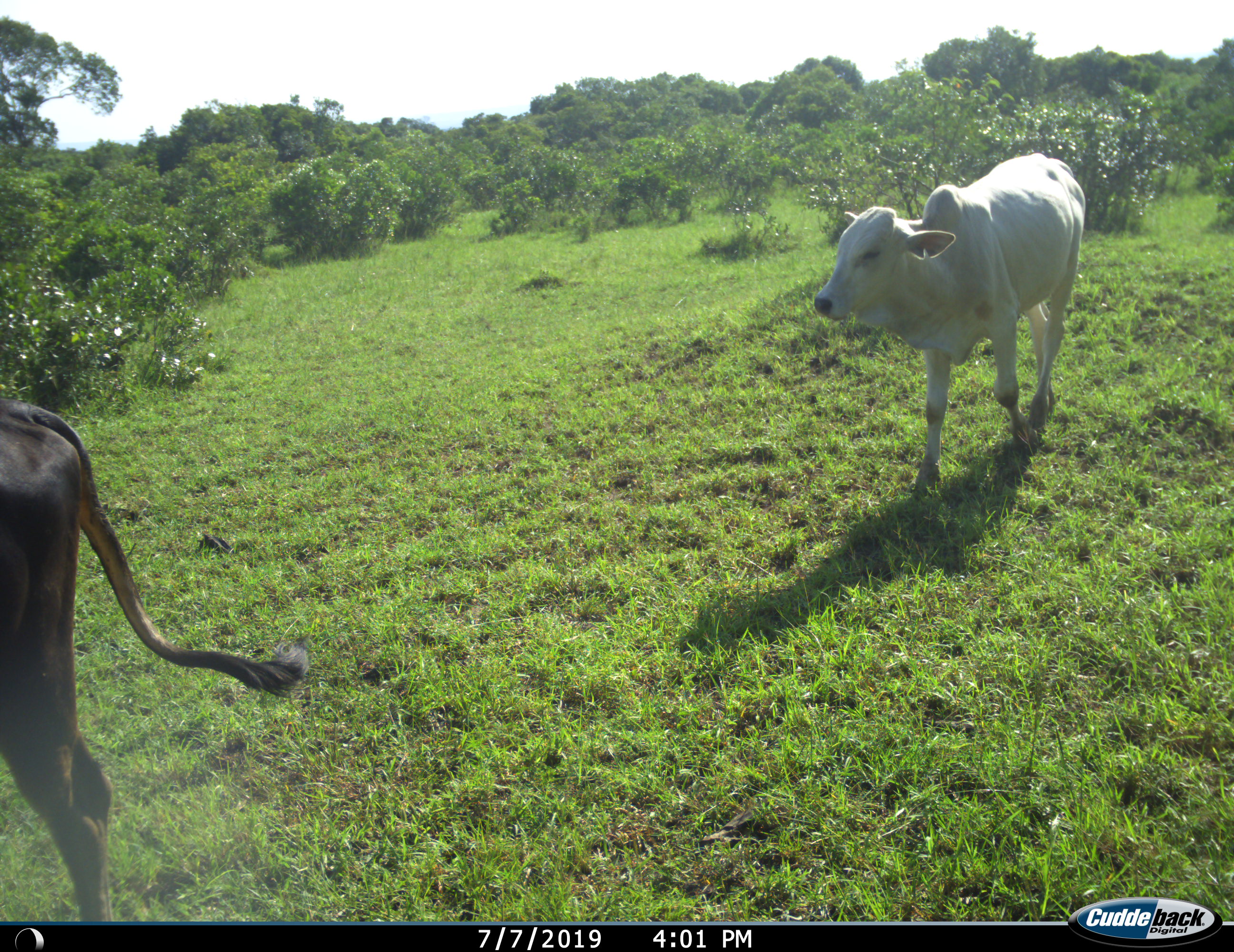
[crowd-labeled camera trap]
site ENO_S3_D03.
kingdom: Animalia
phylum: Chordata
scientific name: Vertebrata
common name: domestic animal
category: domesticanimal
Domesticanimal (domestic animal) (Vertebrata), count 2. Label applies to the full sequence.